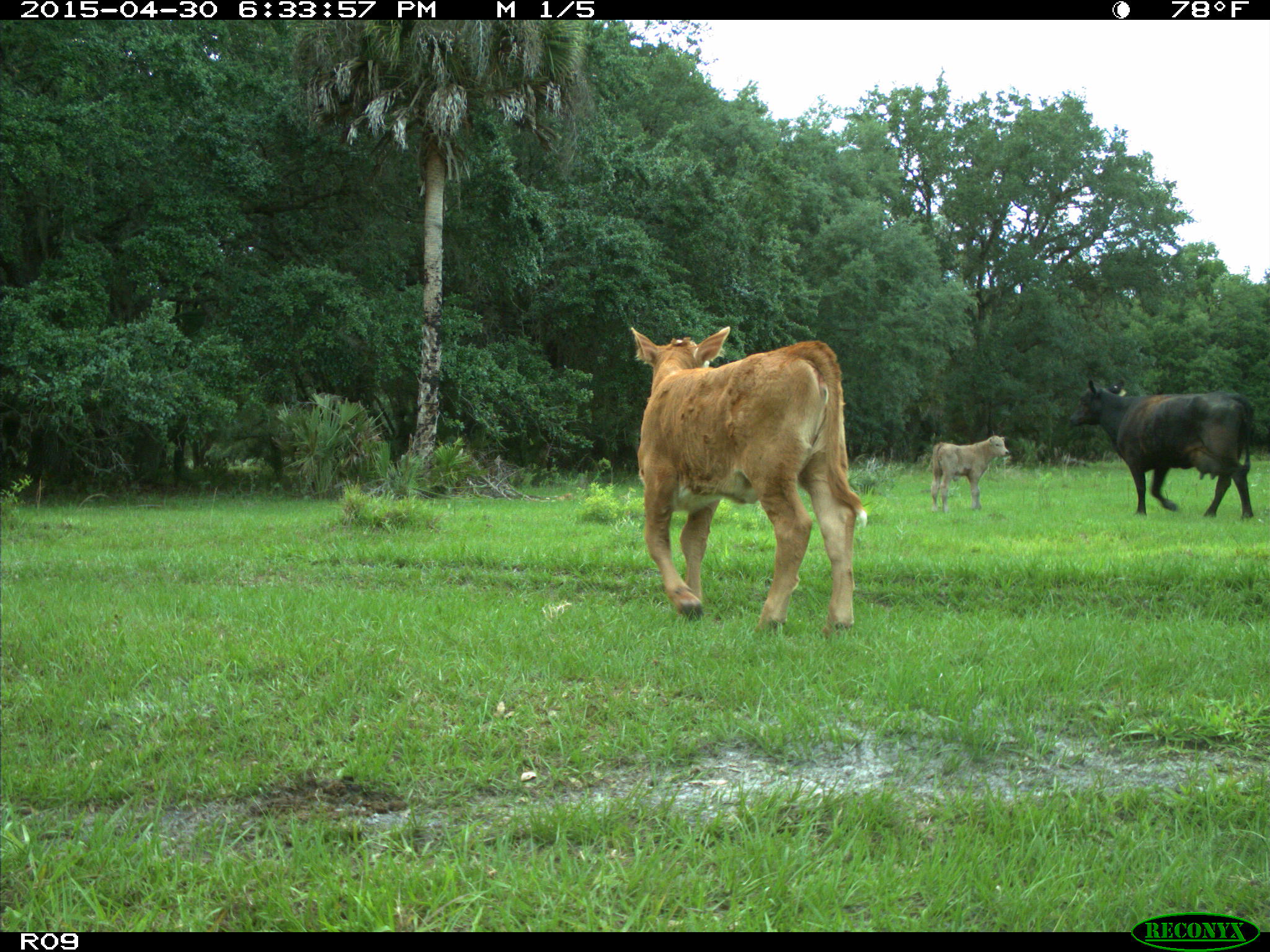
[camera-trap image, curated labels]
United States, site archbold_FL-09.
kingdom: Animalia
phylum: Chordata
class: Mammalia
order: Artiodactyla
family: Bovidae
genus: Bos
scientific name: Bos taurus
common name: domestic cow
Bos taurus (domestic cow).